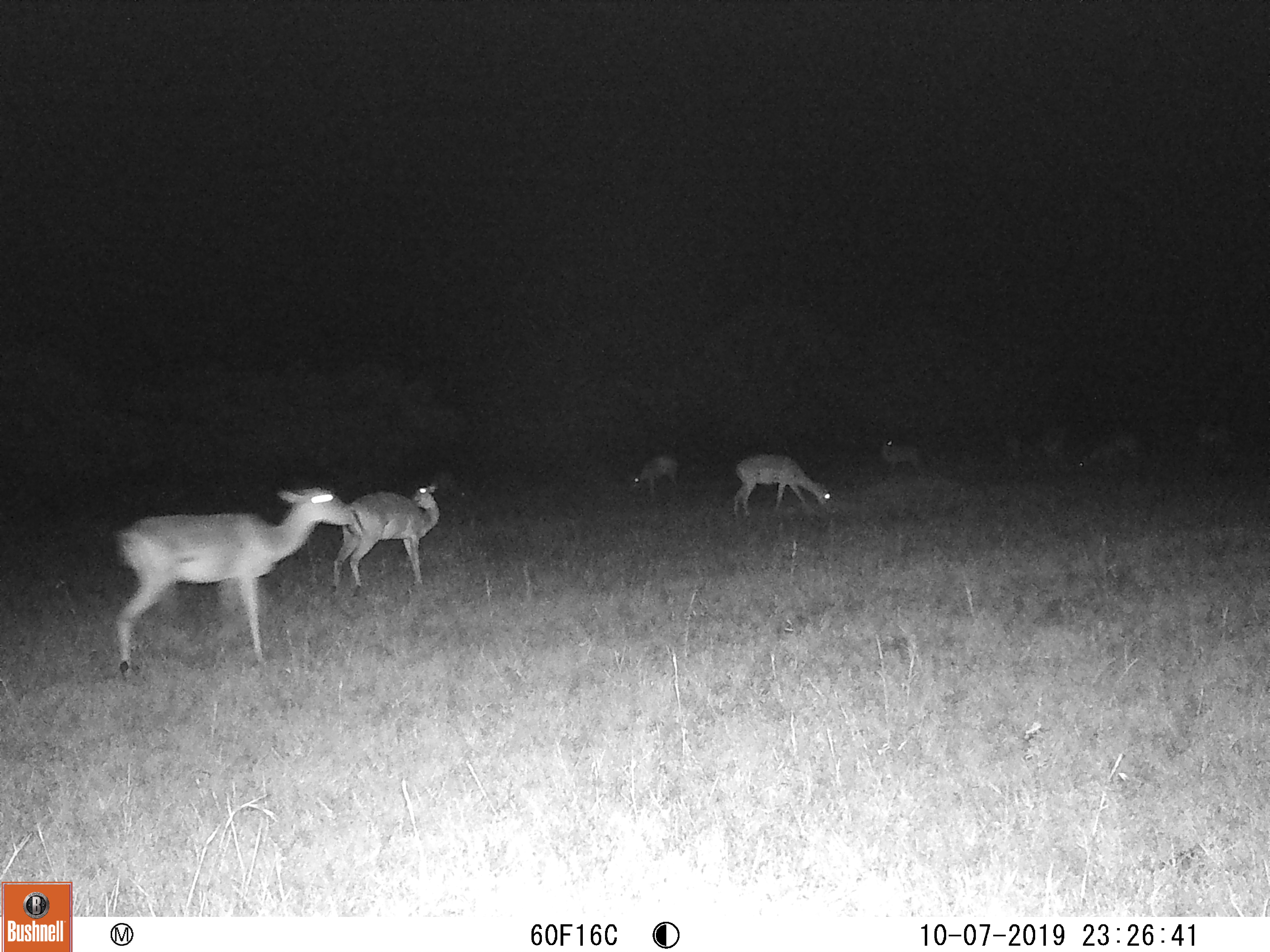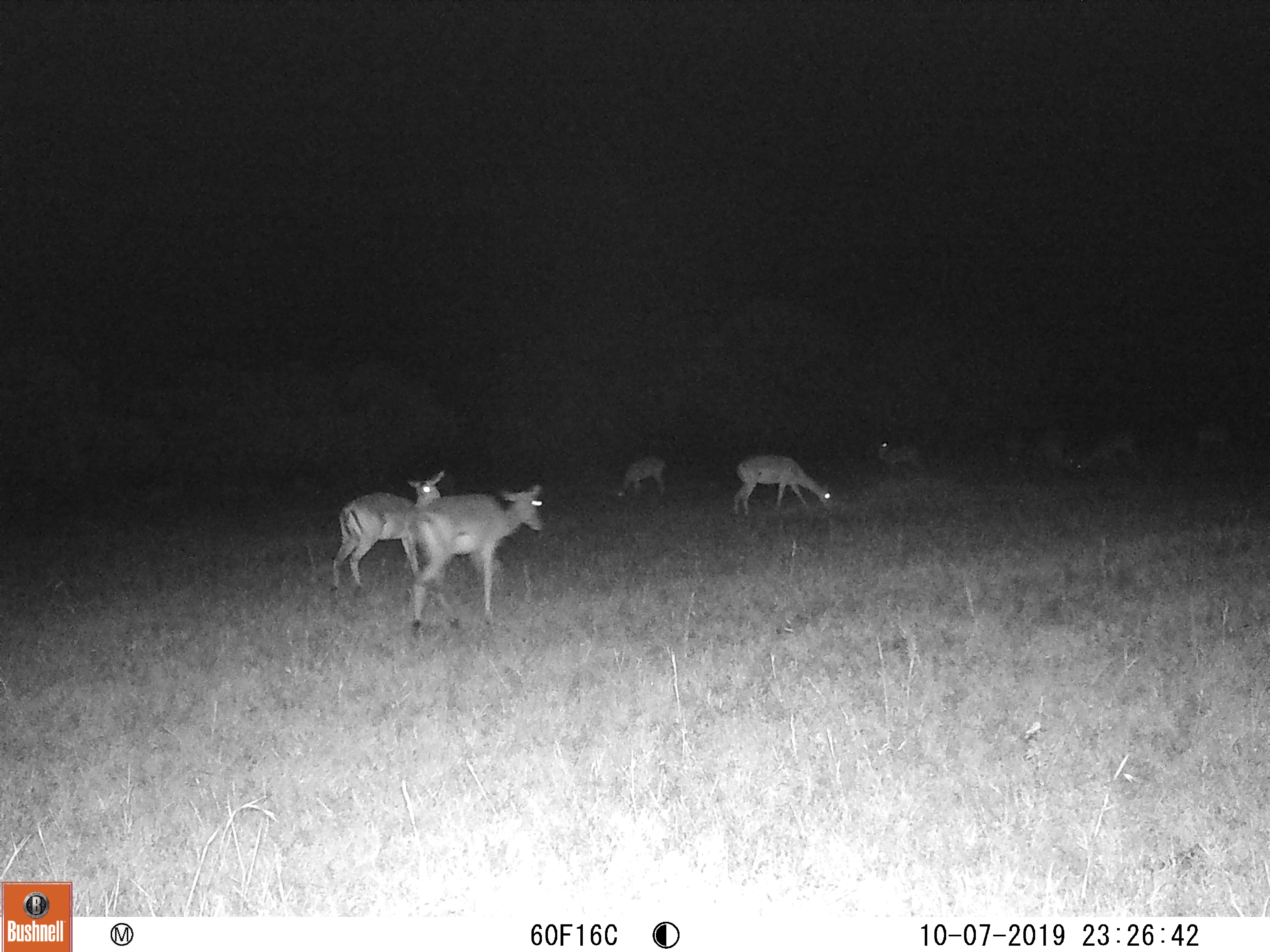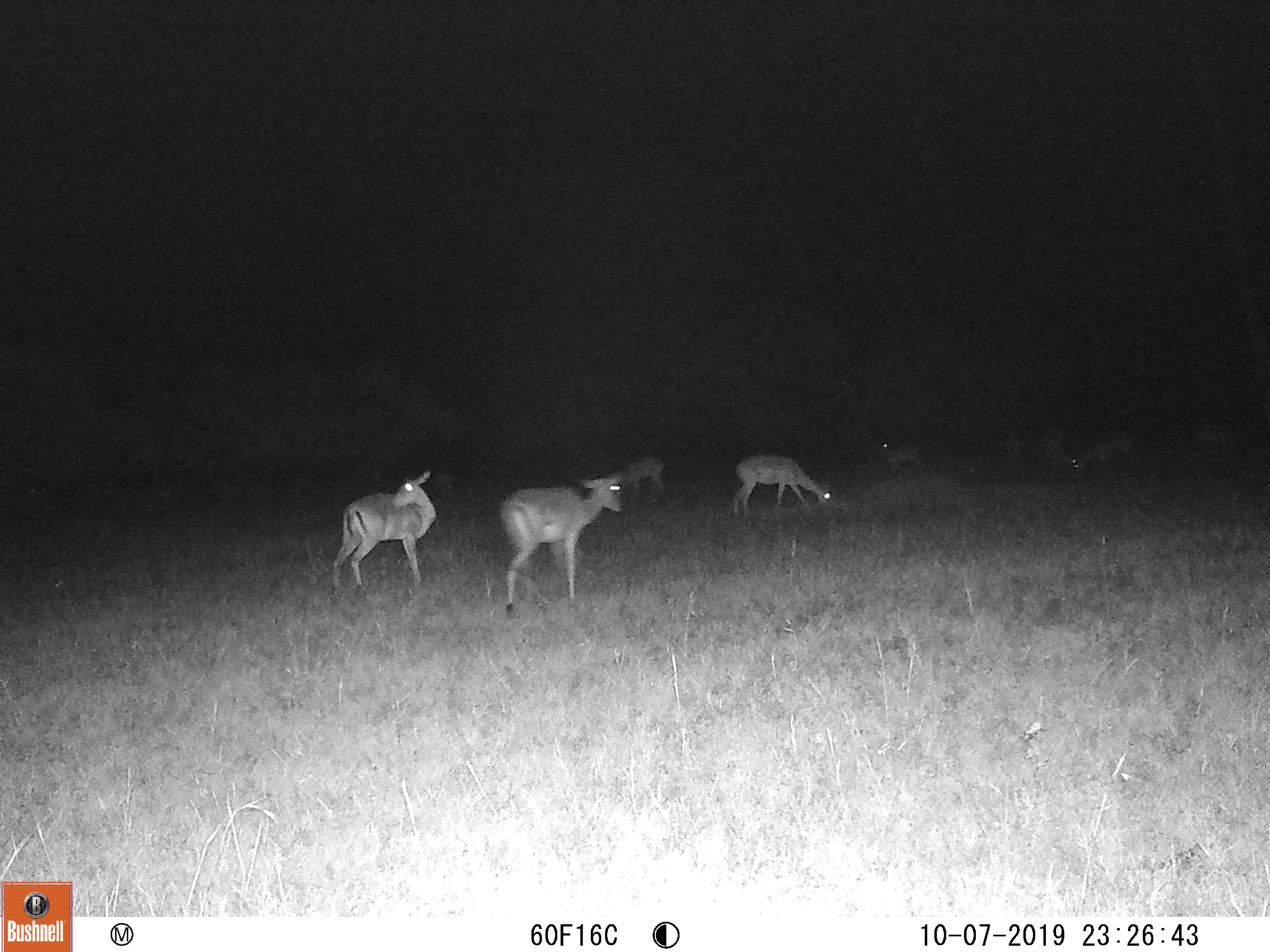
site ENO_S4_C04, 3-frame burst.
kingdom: Animalia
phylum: Chordata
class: Mammalia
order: Artiodactyla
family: Bovidae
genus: Aepyceros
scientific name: Aepyceros melampus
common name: impala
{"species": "impala (Aepyceros melampus)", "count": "6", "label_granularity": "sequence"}